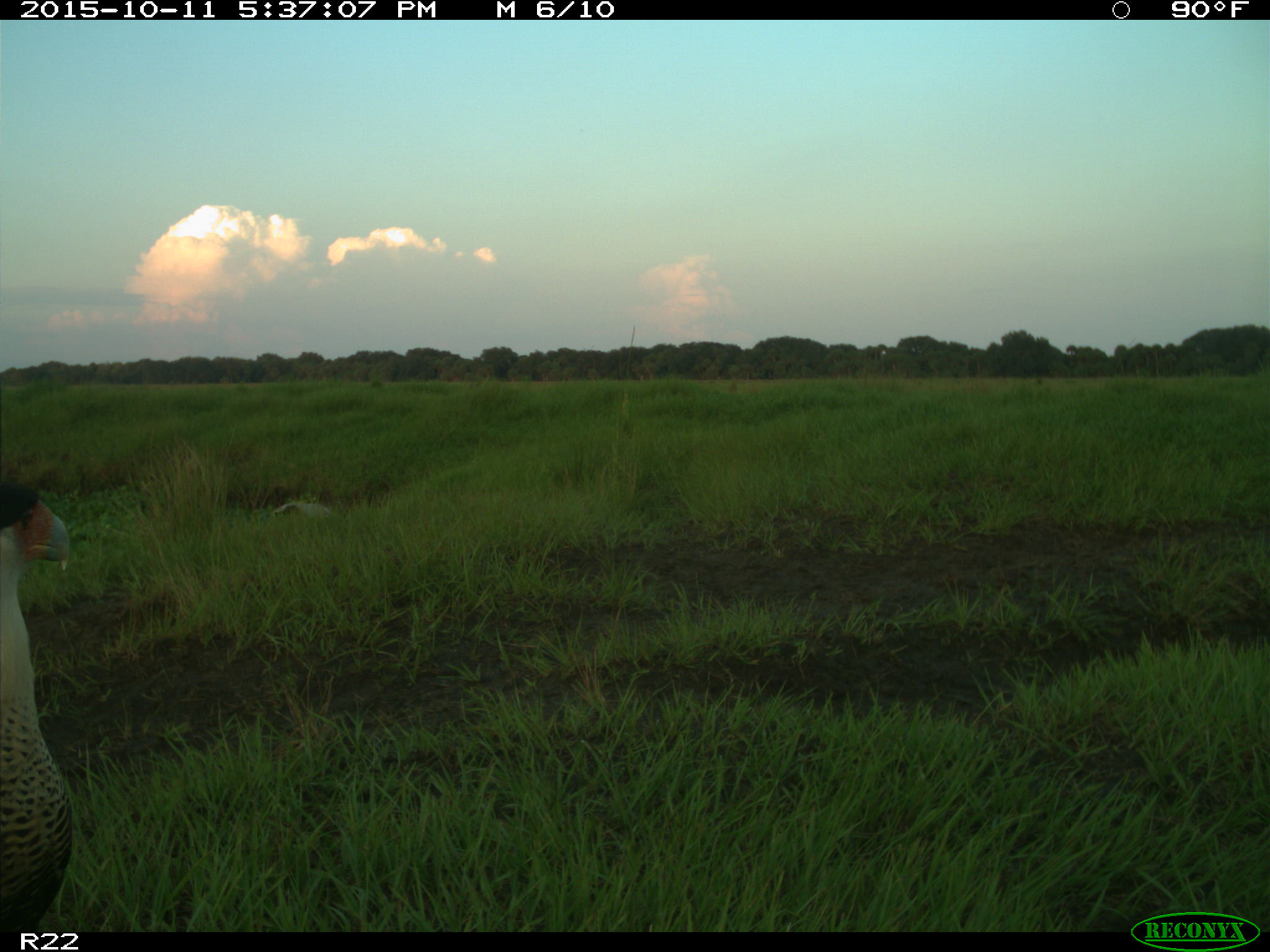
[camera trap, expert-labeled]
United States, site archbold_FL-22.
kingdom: Animalia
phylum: Chordata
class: Aves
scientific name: Aves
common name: birds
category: unidentified bird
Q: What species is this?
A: Unidentified bird (birds) (Aves).